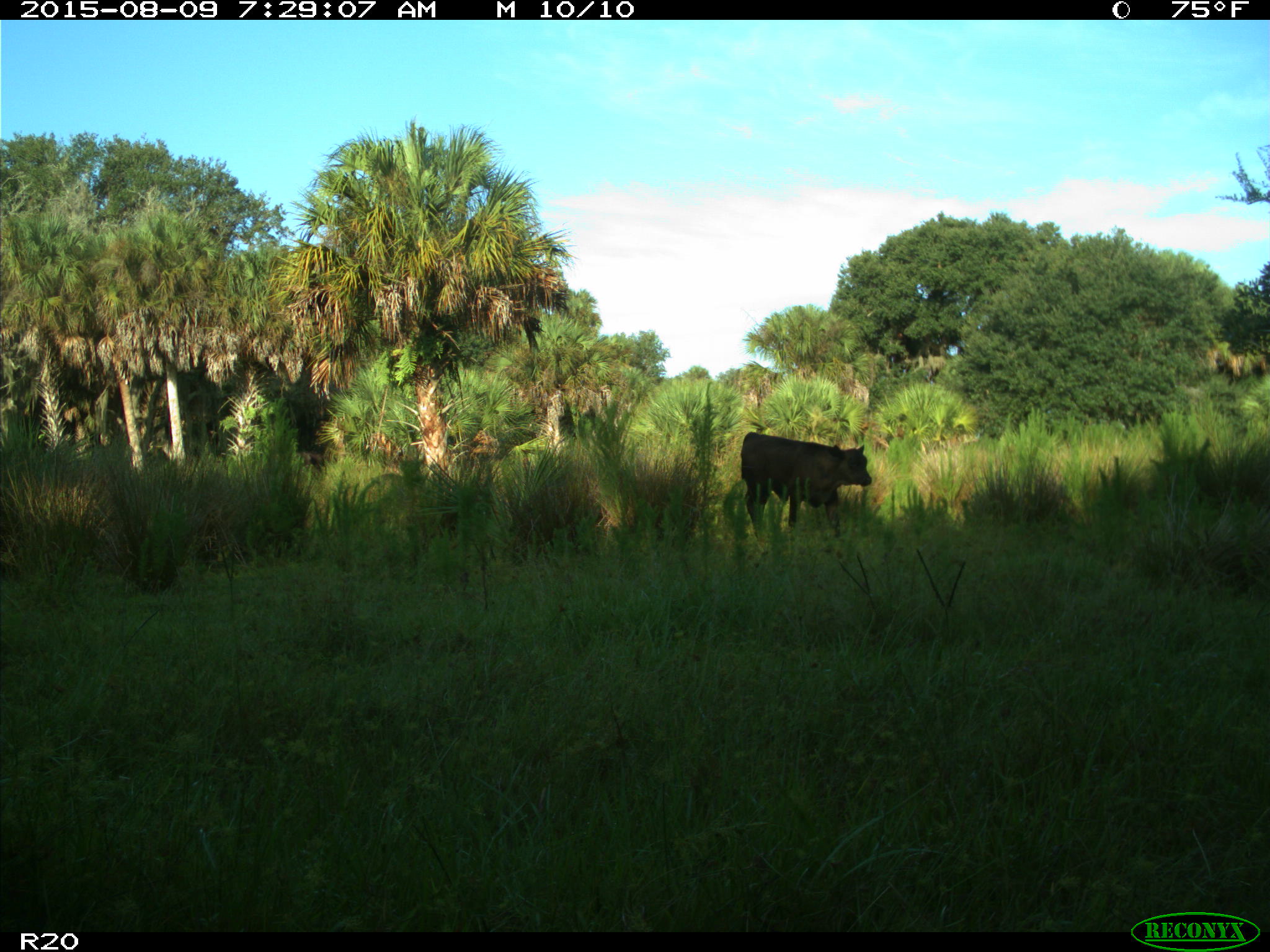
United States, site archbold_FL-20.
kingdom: Animalia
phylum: Chordata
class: Mammalia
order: Artiodactyla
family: Bovidae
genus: Bos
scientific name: Bos taurus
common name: domestic cow